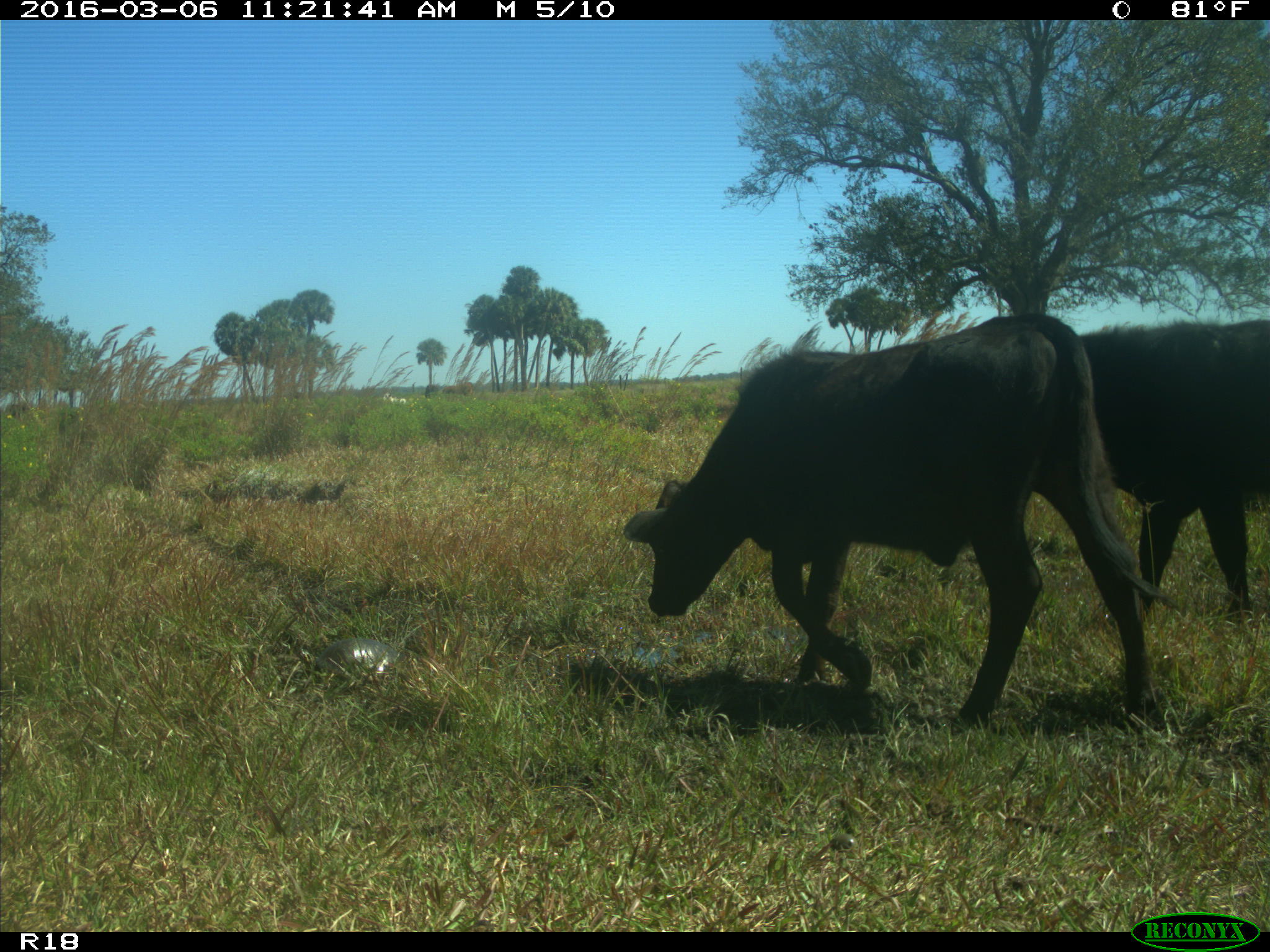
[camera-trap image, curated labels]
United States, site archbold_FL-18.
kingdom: Animalia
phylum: Chordata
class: Mammalia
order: Artiodactyla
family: Bovidae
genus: Bos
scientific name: Bos taurus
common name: domestic cow